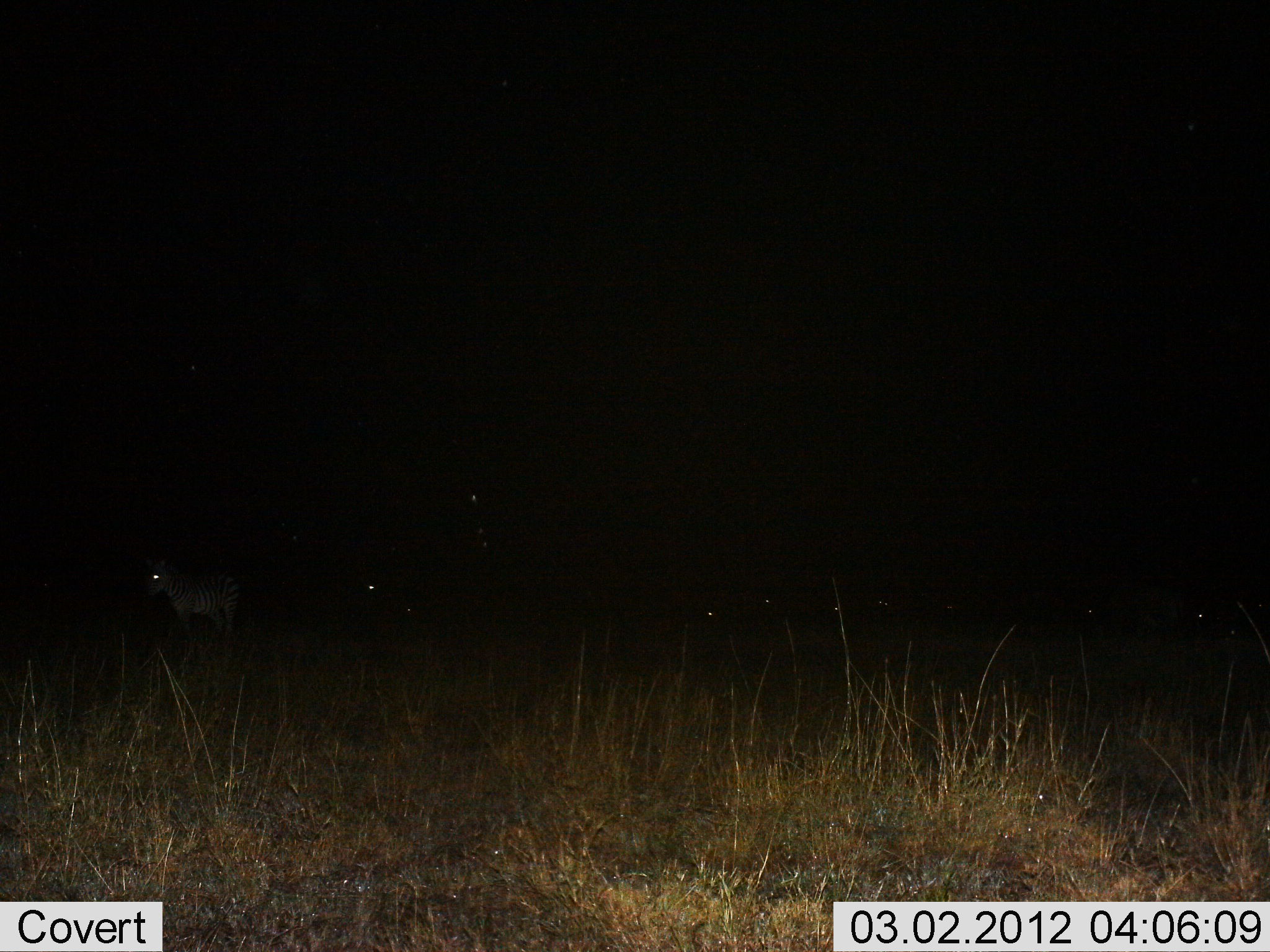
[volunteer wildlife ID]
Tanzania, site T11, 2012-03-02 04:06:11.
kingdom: Animalia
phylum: Chordata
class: Mammalia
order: Perissodactyla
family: Equidae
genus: Equus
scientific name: Equus quagga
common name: plains zebra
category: zebra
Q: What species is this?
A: Zebra (plains zebra) (Equus quagga).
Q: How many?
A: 1.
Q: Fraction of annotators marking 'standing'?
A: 92%.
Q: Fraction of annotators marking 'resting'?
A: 0%.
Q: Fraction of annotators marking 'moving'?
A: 8%.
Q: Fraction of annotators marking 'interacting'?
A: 0%.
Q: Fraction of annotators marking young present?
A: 0%.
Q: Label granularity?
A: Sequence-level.